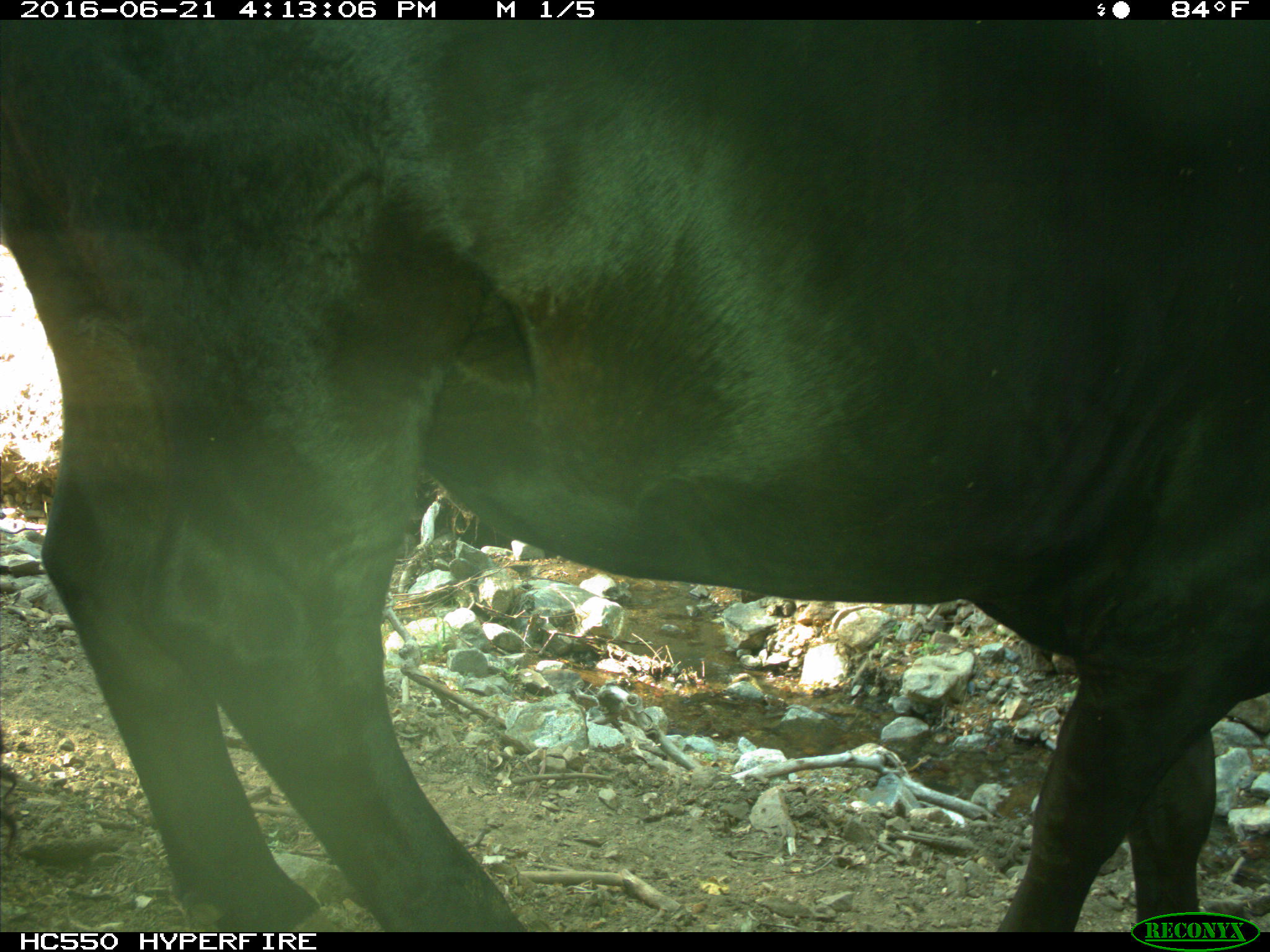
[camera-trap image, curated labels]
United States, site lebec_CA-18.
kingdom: Animalia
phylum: Chordata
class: Mammalia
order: Artiodactyla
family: Bovidae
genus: Bos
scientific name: Bos taurus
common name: domestic cow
Bos taurus (domestic cow).